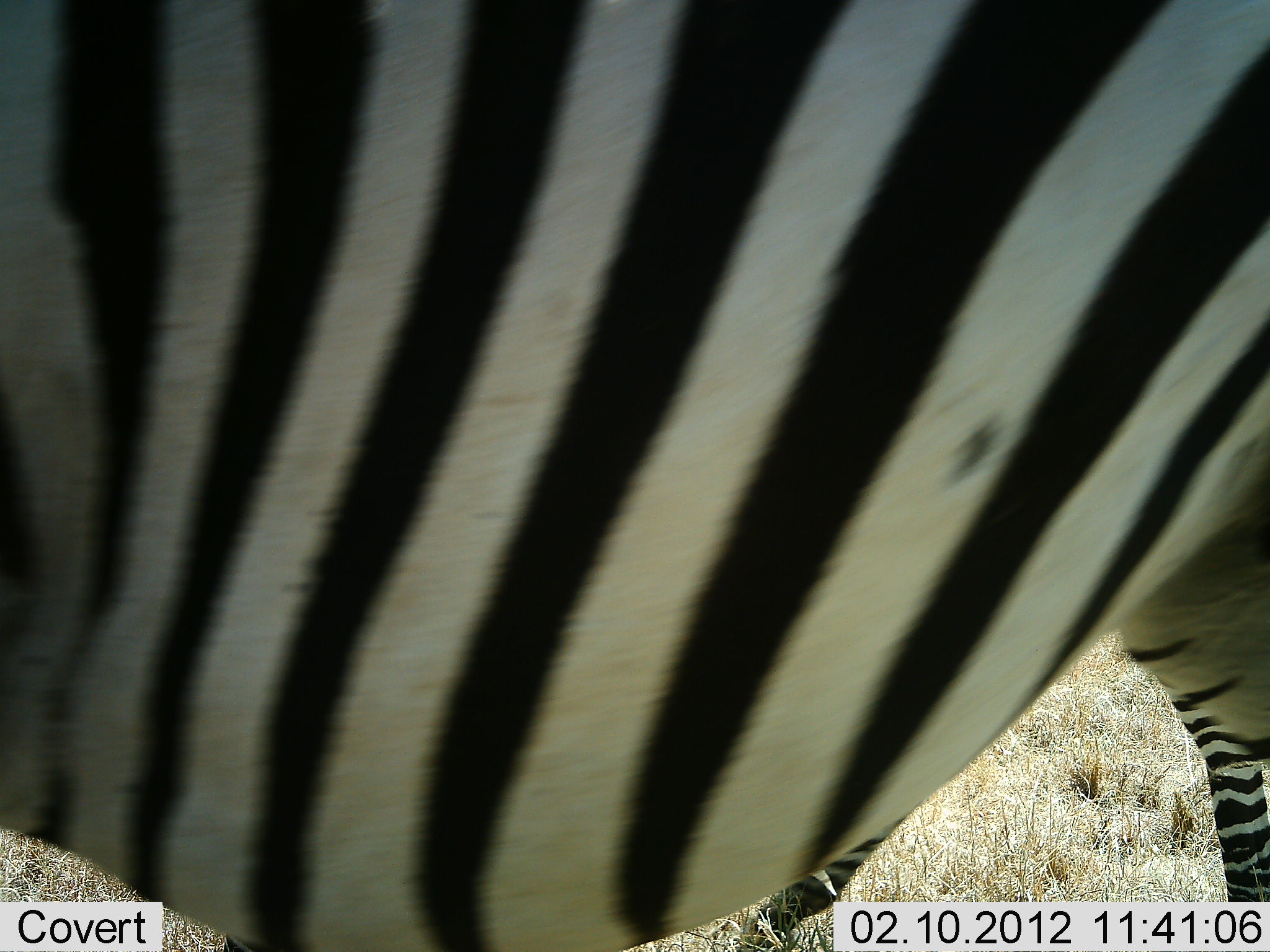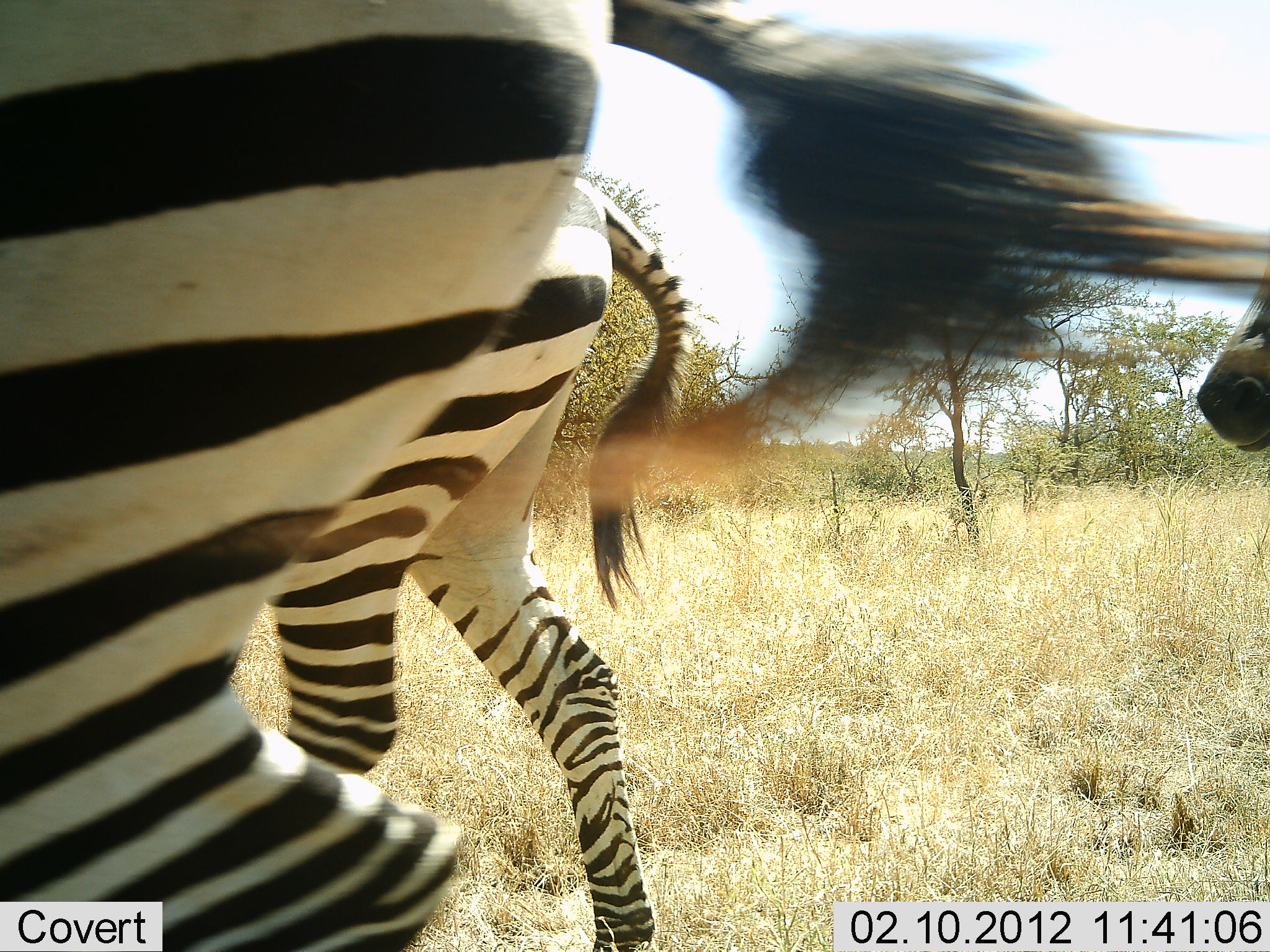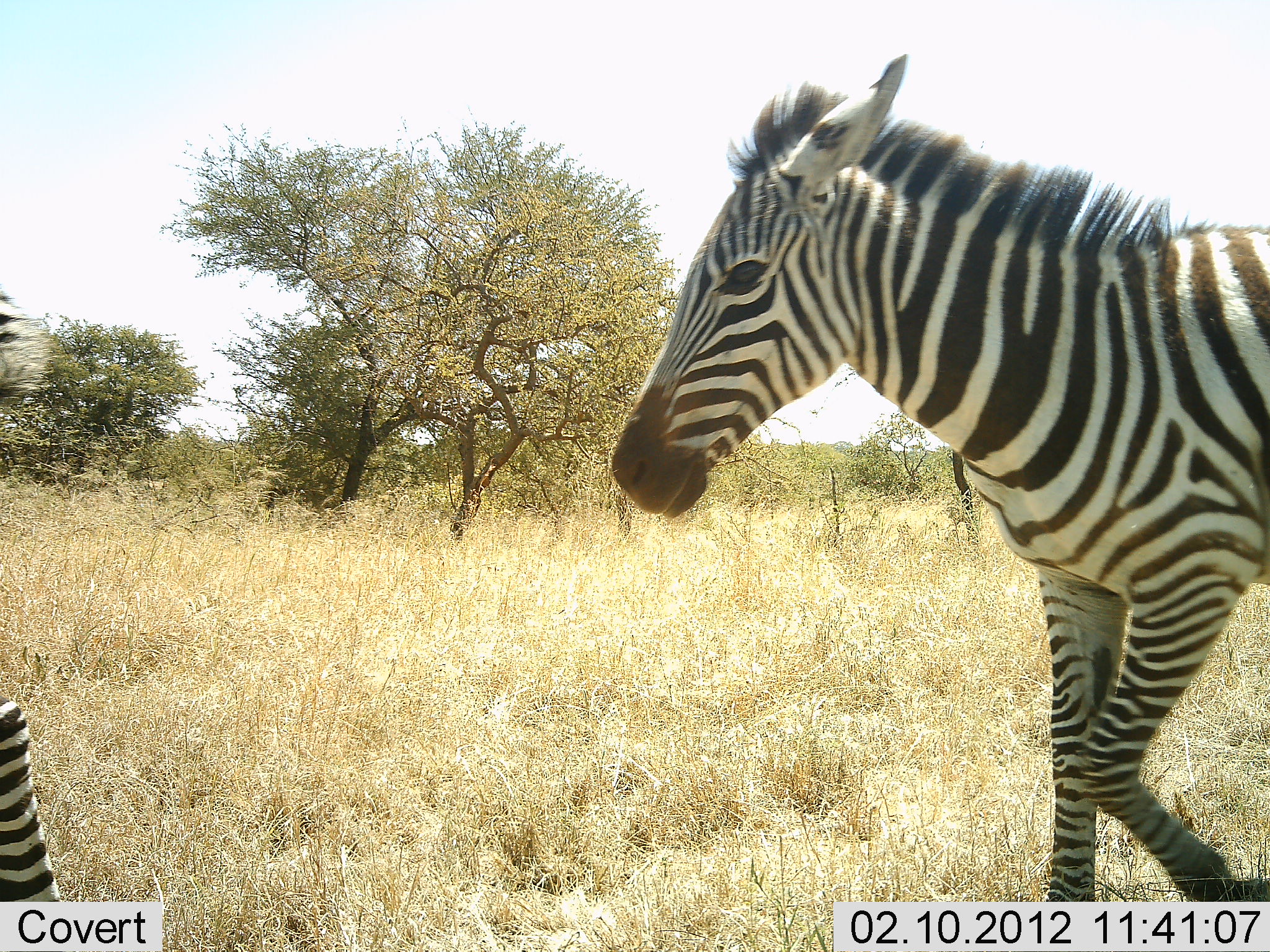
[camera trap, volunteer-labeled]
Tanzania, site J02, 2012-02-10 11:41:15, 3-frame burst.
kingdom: Animalia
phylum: Chordata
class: Mammalia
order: Perissodactyla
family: Equidae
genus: Equus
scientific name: Equus quagga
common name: plains zebra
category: zebra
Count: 3.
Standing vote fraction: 0%.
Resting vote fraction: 0%.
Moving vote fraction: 100%.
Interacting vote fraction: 0%.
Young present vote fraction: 28%.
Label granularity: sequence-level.